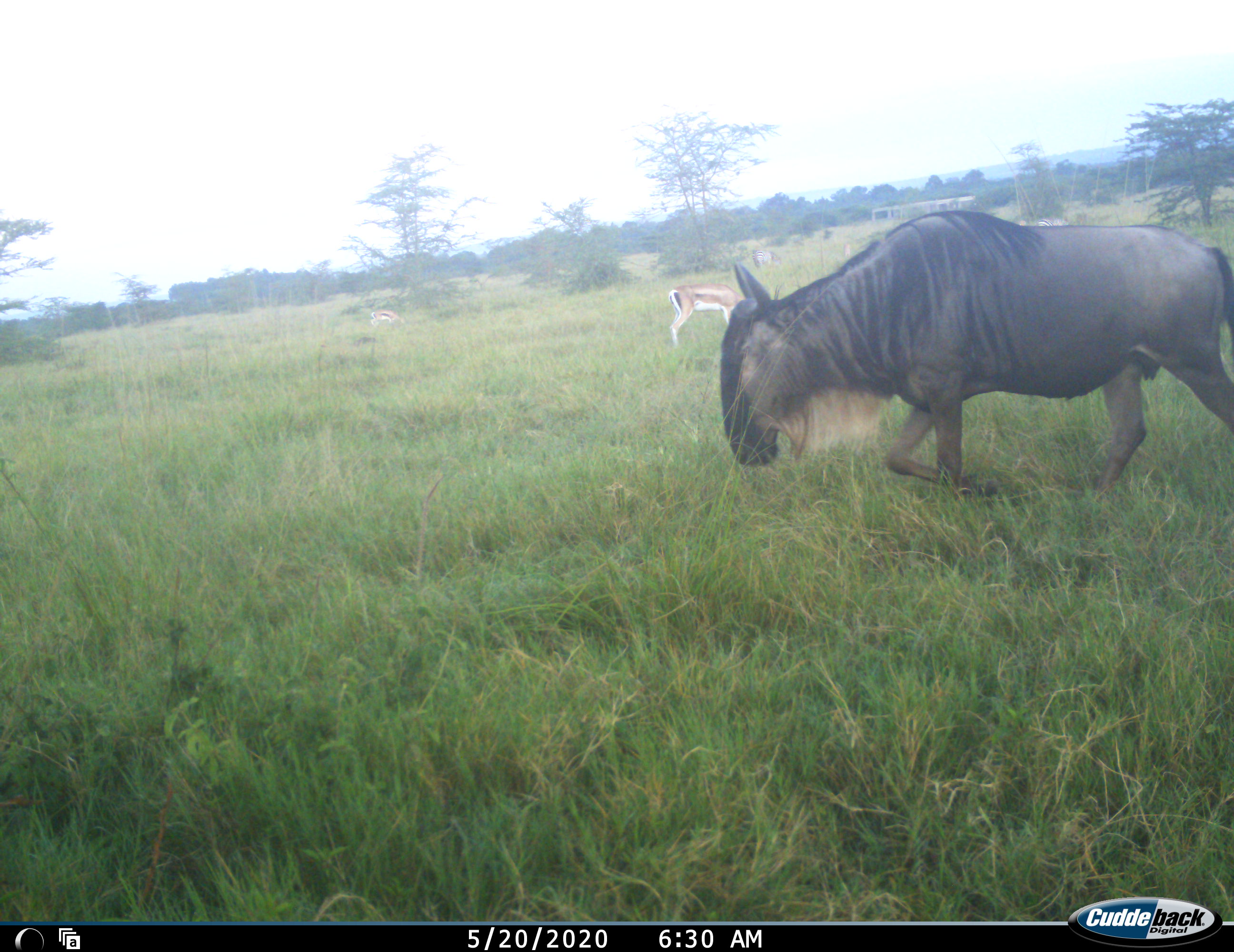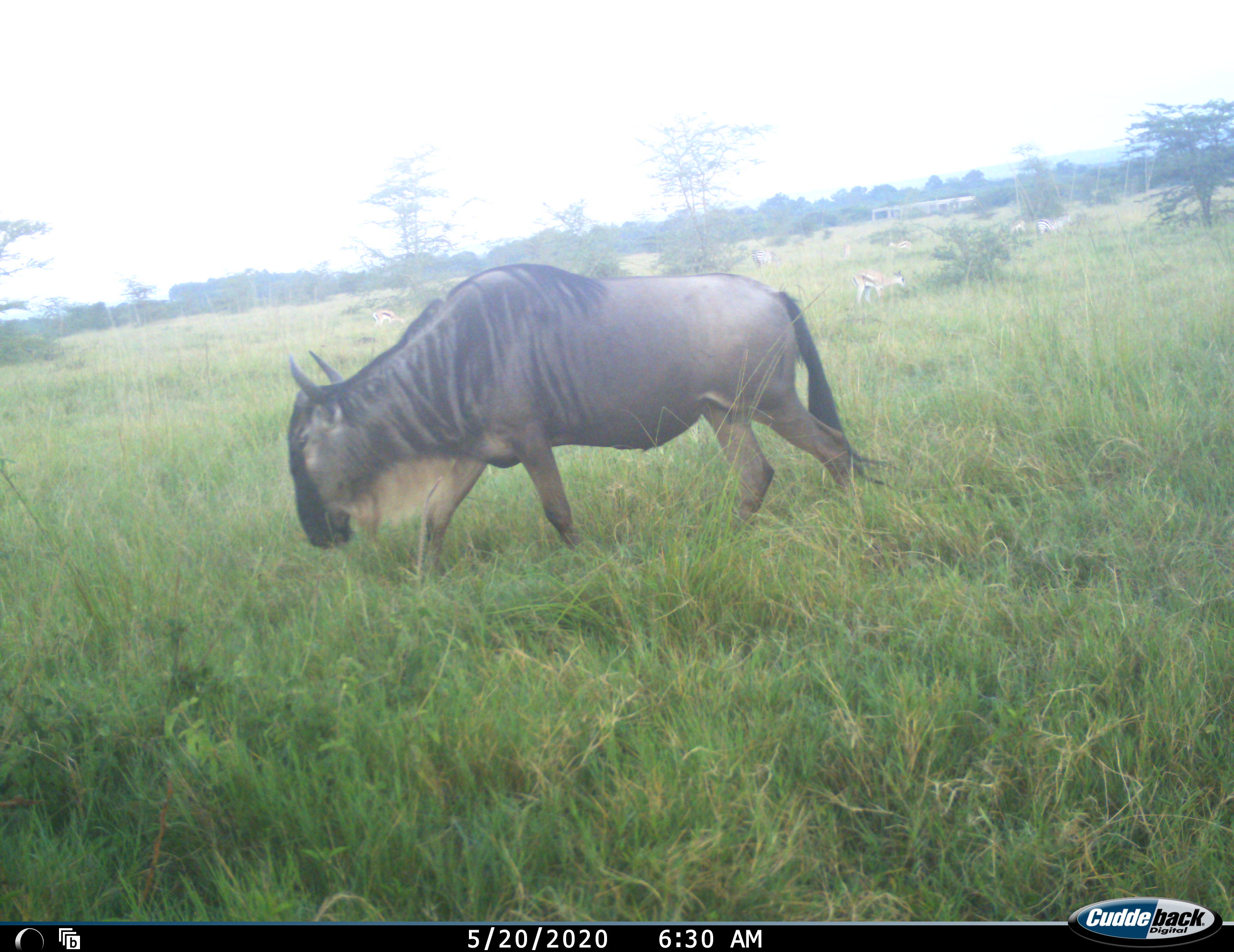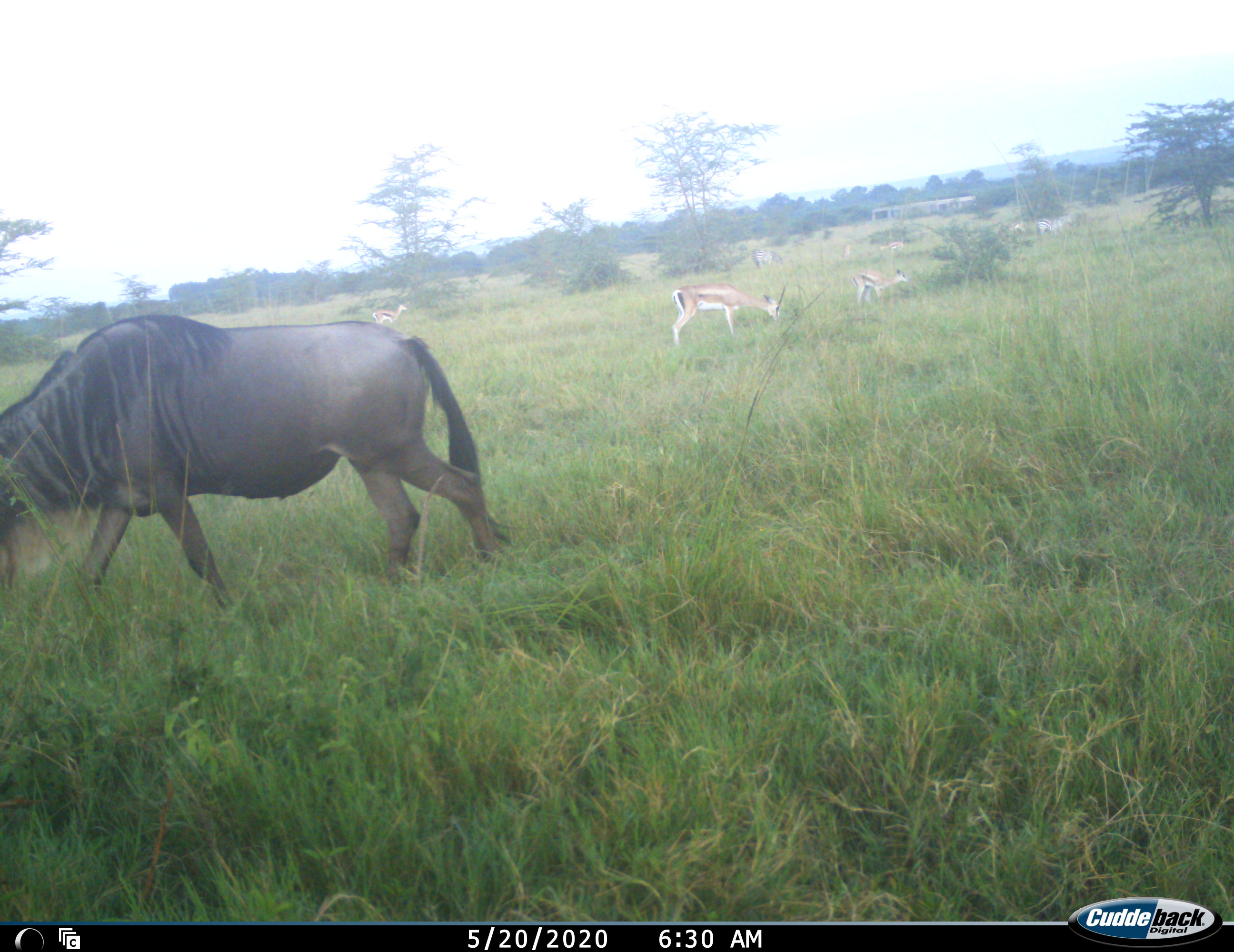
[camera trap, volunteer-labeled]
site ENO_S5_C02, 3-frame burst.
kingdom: Animalia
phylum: Chordata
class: Mammalia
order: Artiodactyla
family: Bovidae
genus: Eudorcas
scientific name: Eudorcas thomsonii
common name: thomson's gazelle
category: gazellethomsons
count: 4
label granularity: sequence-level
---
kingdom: Animalia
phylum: Chordata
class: Mammalia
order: Artiodactyla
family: Bovidae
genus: Connochaetes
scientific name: Connochaetes taurinus taurinus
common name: blue wildebeest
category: wildebeestblue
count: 1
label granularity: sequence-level